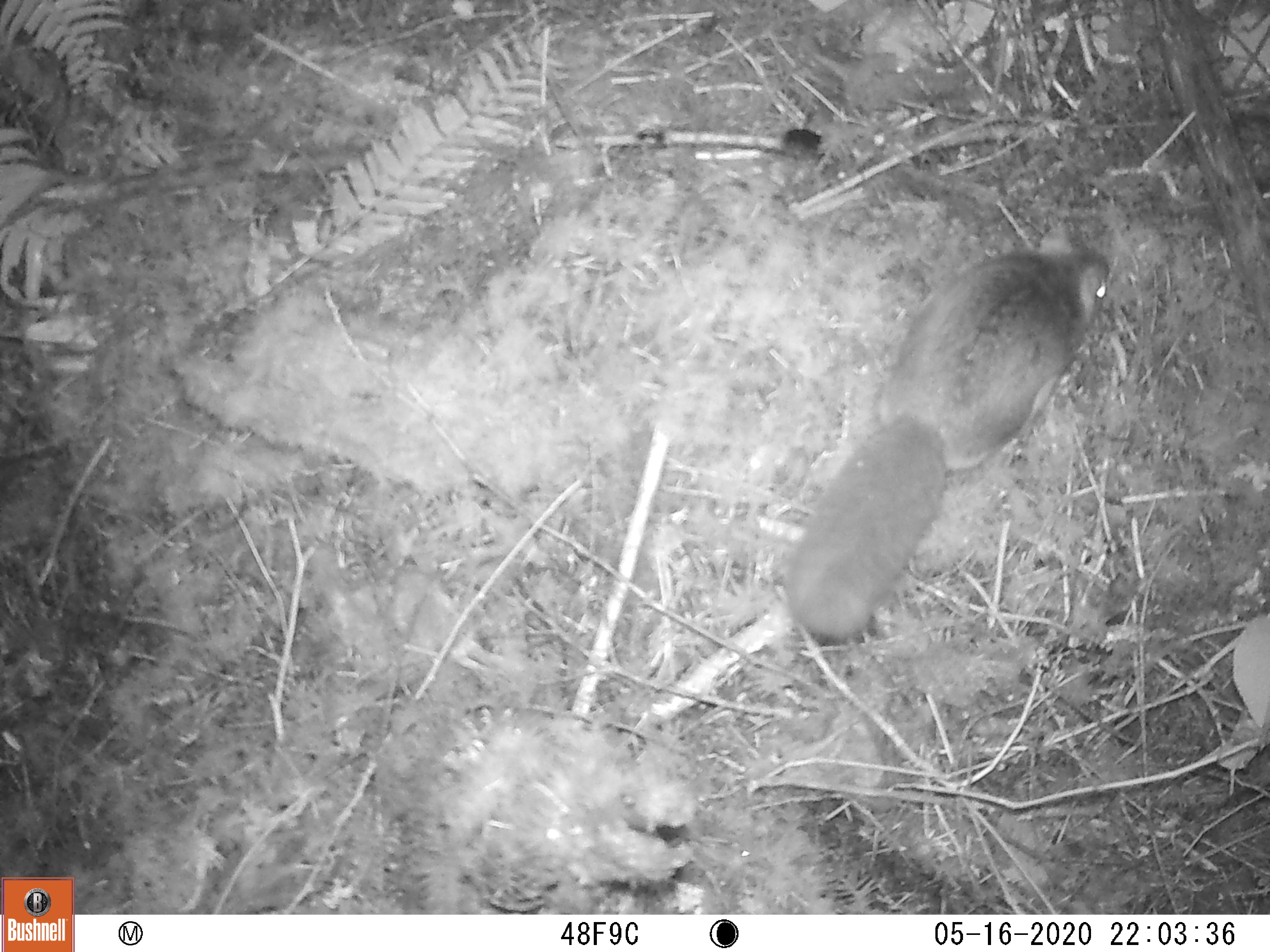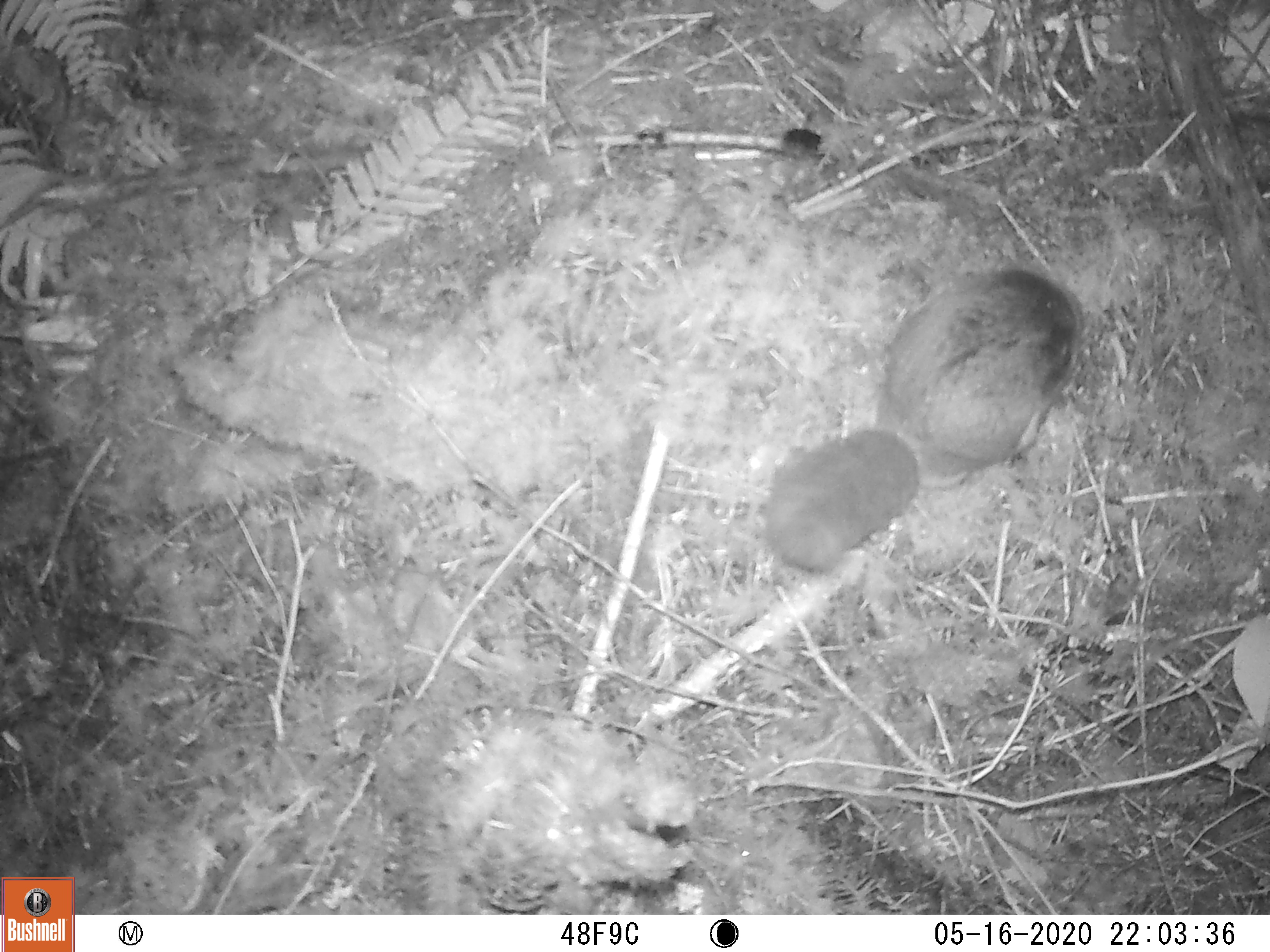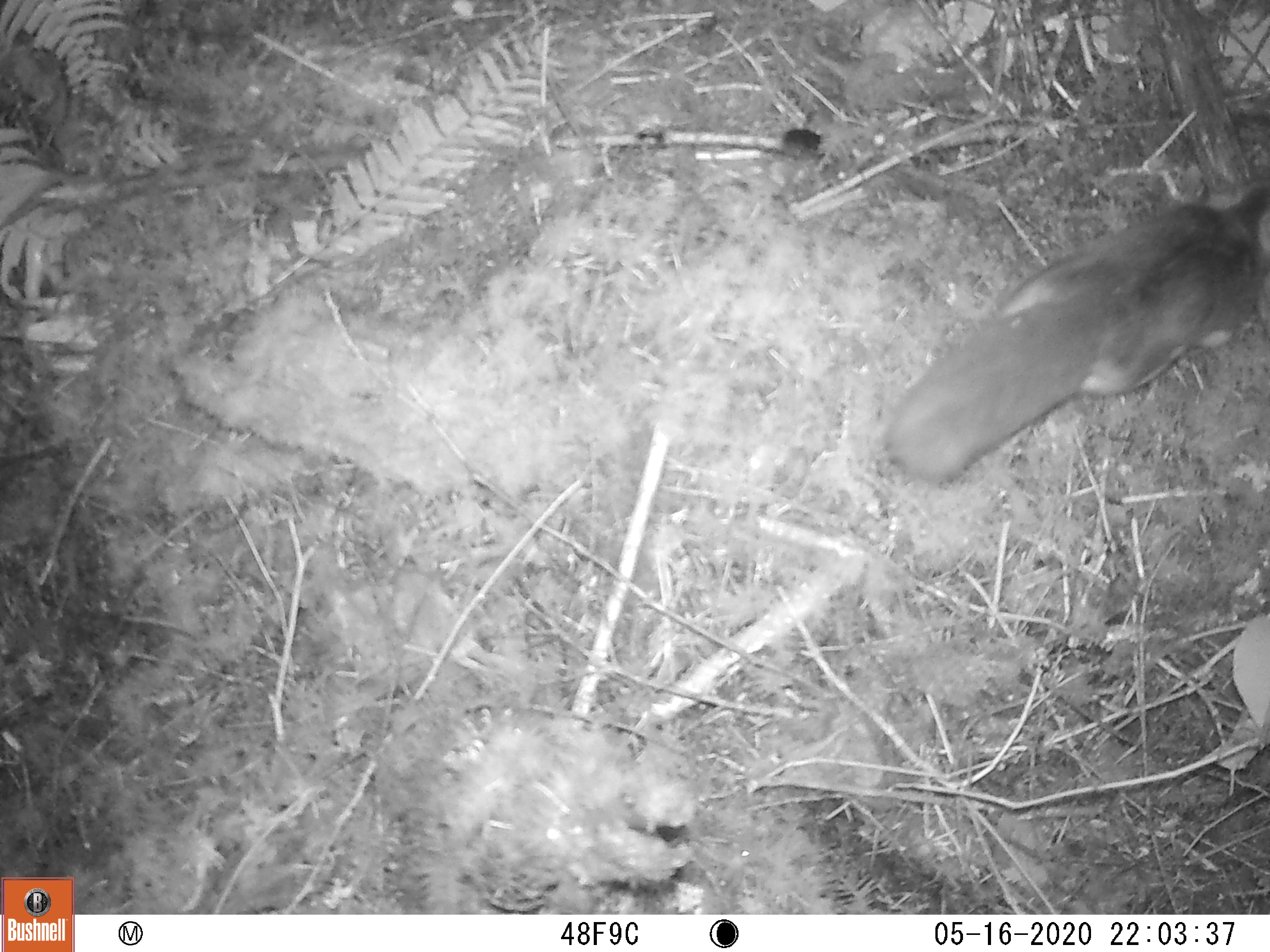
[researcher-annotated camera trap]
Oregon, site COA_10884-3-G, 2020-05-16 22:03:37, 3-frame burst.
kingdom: Animalia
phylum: Chordata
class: Mammalia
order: Rodentia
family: Sciuridae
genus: Glaucomys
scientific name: Glaucomys oregonensis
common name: humboldt's flying squirrel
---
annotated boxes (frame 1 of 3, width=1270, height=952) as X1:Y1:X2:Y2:
humboldt's flying squirrel: 769:214:1126:653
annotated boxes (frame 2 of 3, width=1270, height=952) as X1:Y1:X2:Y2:
humboldt's flying squirrel: 738:252:1100:588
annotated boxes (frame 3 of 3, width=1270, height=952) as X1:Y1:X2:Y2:
humboldt's flying squirrel: 869:163:1264:507